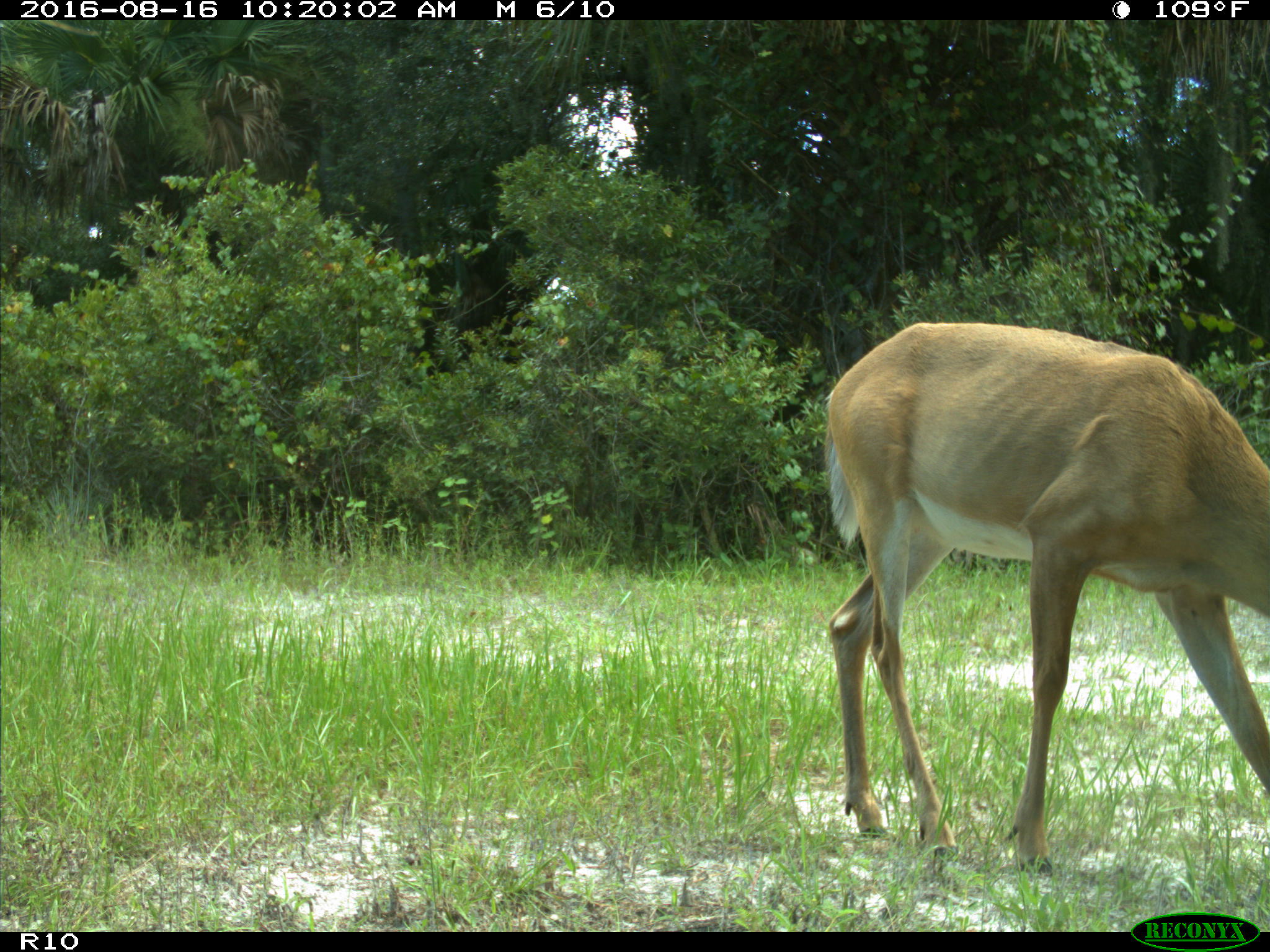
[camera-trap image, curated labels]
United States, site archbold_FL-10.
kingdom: Animalia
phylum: Chordata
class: Mammalia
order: Artiodactyla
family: Cervidae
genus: Odocoileus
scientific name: Odocoileus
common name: deer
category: unidentified deer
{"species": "unidentified deer (deer) (Odocoileus)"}